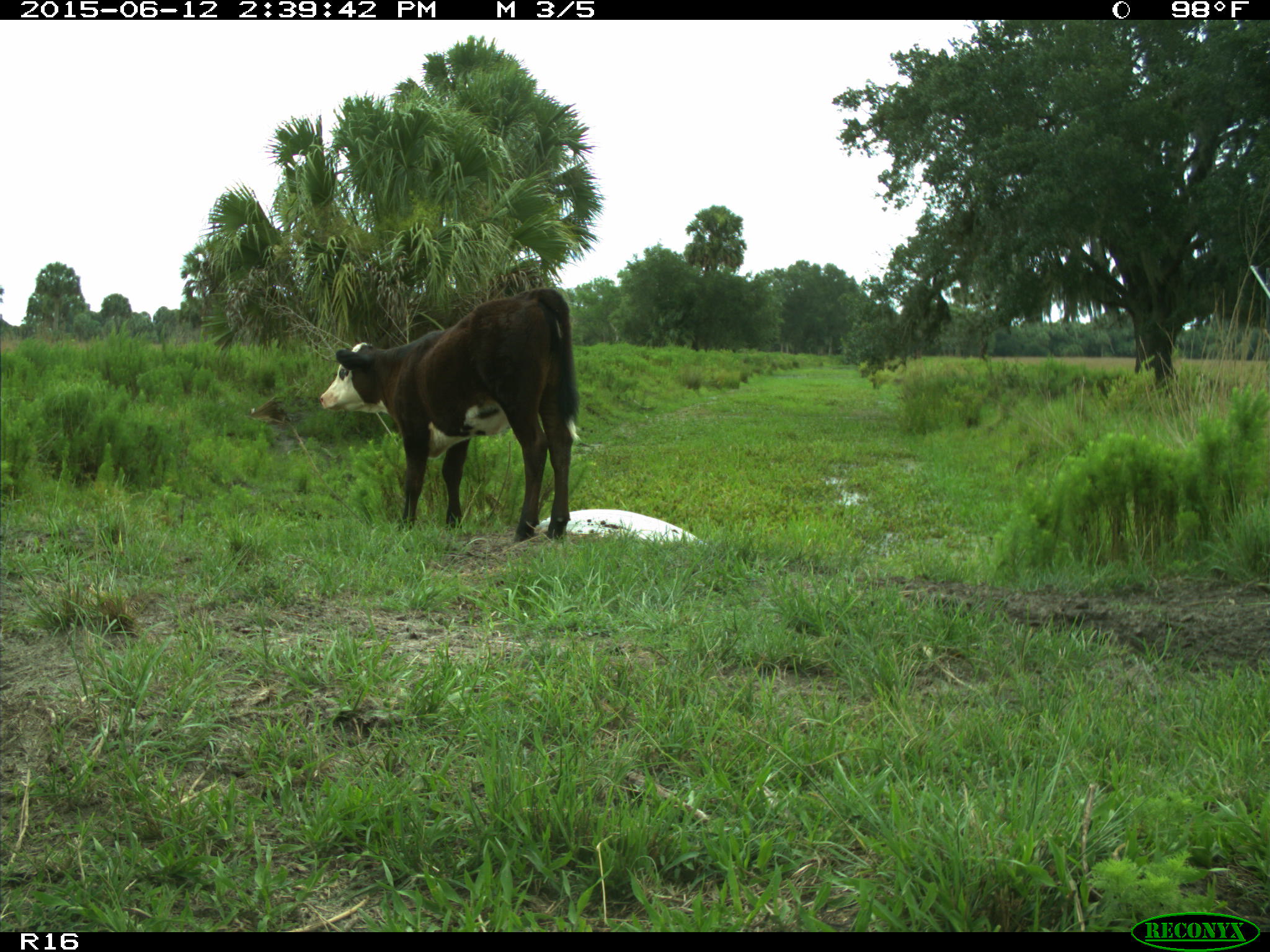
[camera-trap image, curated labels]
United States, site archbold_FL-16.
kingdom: Animalia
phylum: Chordata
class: Mammalia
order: Artiodactyla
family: Bovidae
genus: Bos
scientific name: Bos taurus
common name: domestic cow